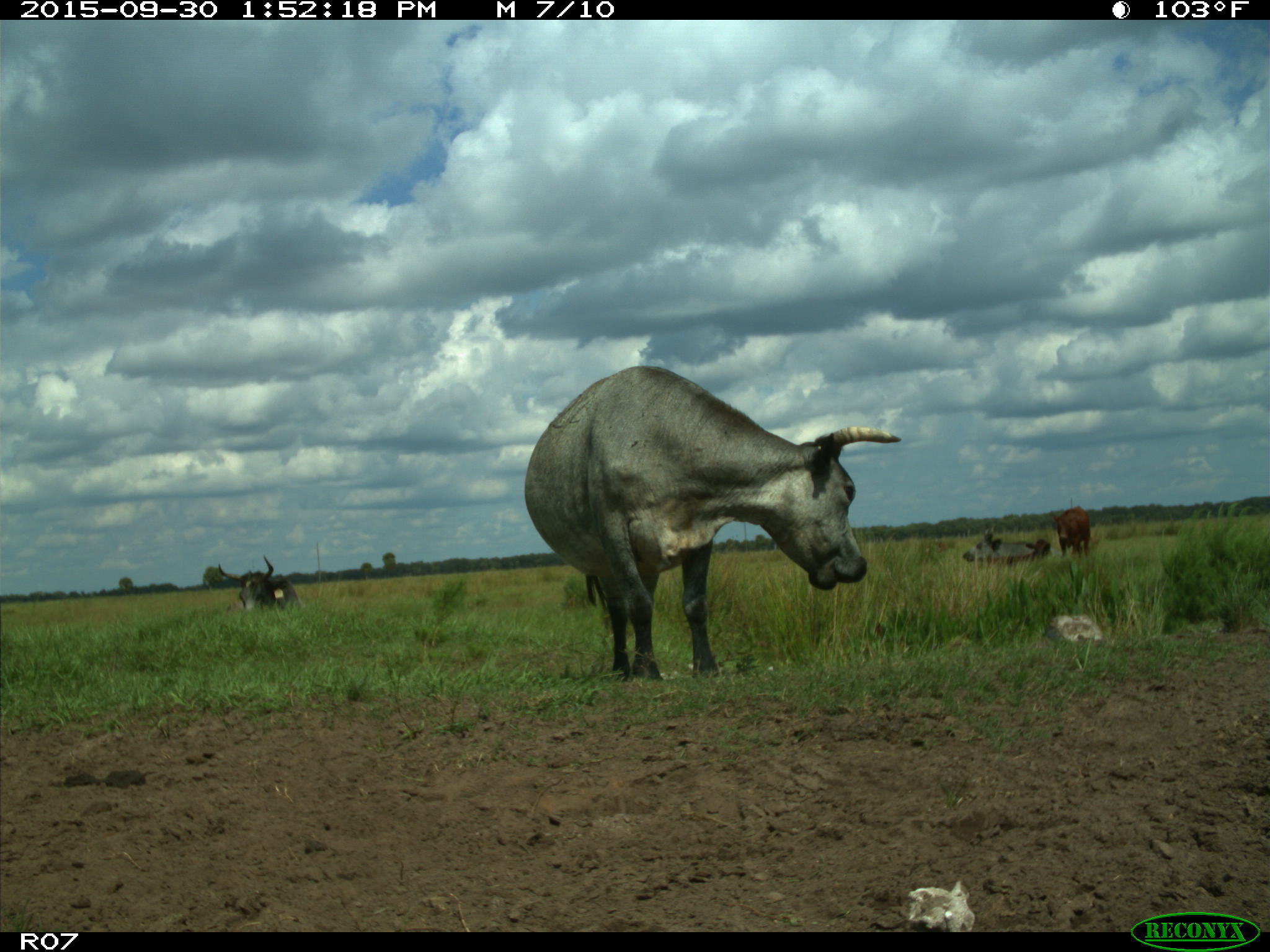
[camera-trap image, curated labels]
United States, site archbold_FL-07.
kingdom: Animalia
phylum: Chordata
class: Mammalia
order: Artiodactyla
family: Bovidae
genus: Bos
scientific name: Bos taurus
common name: domestic cow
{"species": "Bos taurus (domestic cow)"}